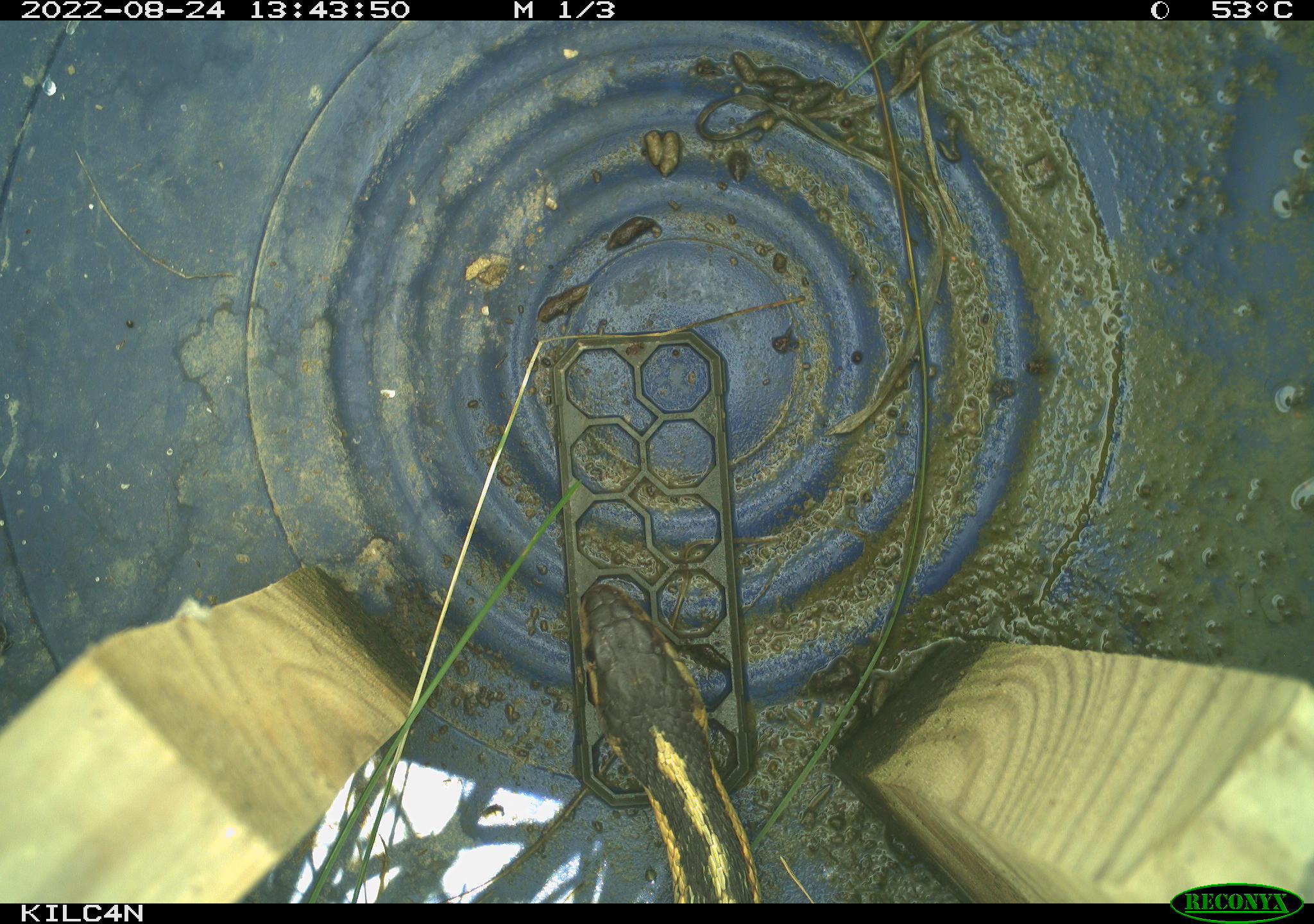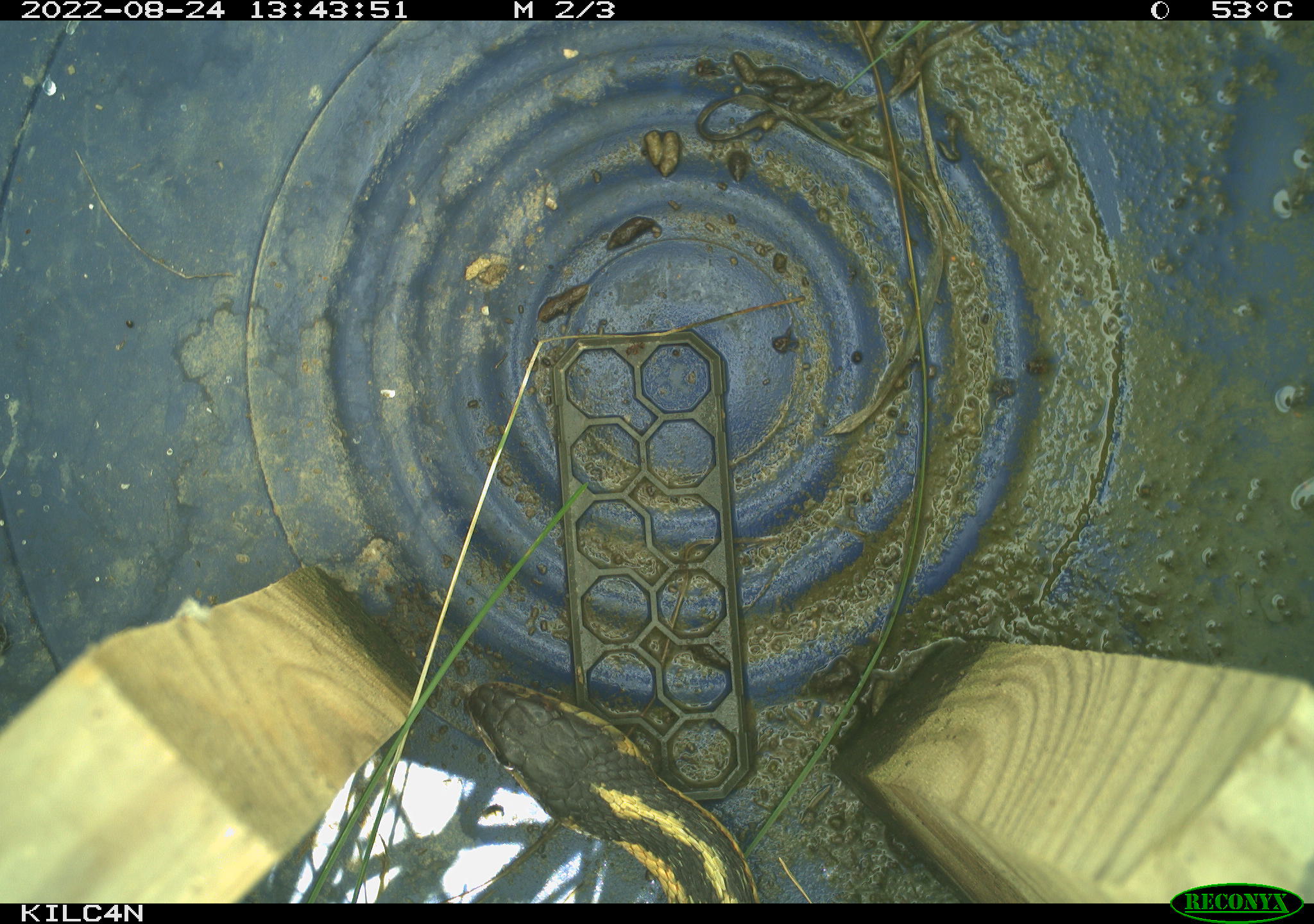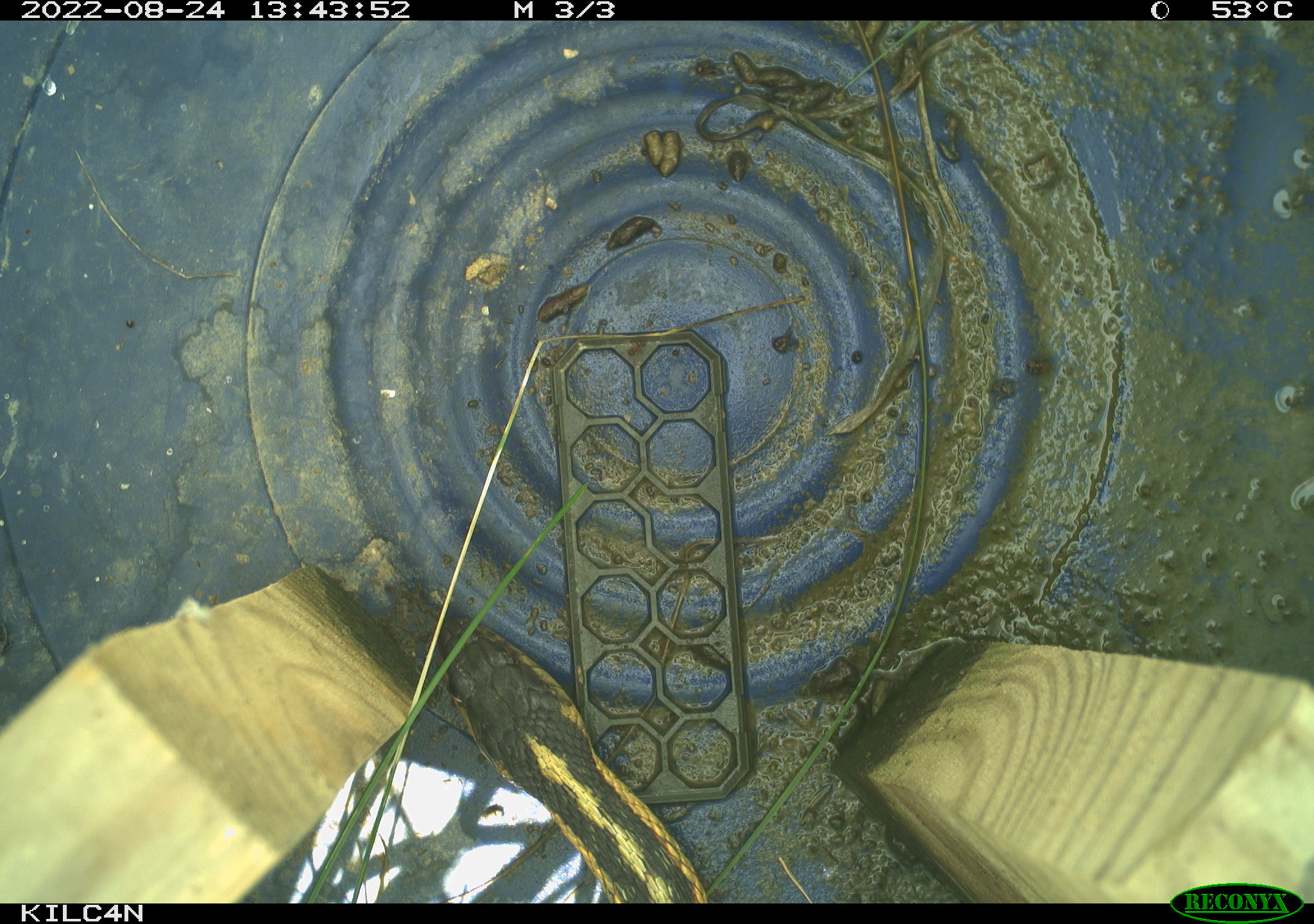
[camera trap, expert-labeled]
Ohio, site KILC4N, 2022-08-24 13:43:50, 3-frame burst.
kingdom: Animalia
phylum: Chordata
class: Reptilia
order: Squamata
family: Colubridae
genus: Thamnophis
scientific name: Thamnophis sirtalis sirtalis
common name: eastern gartersnake